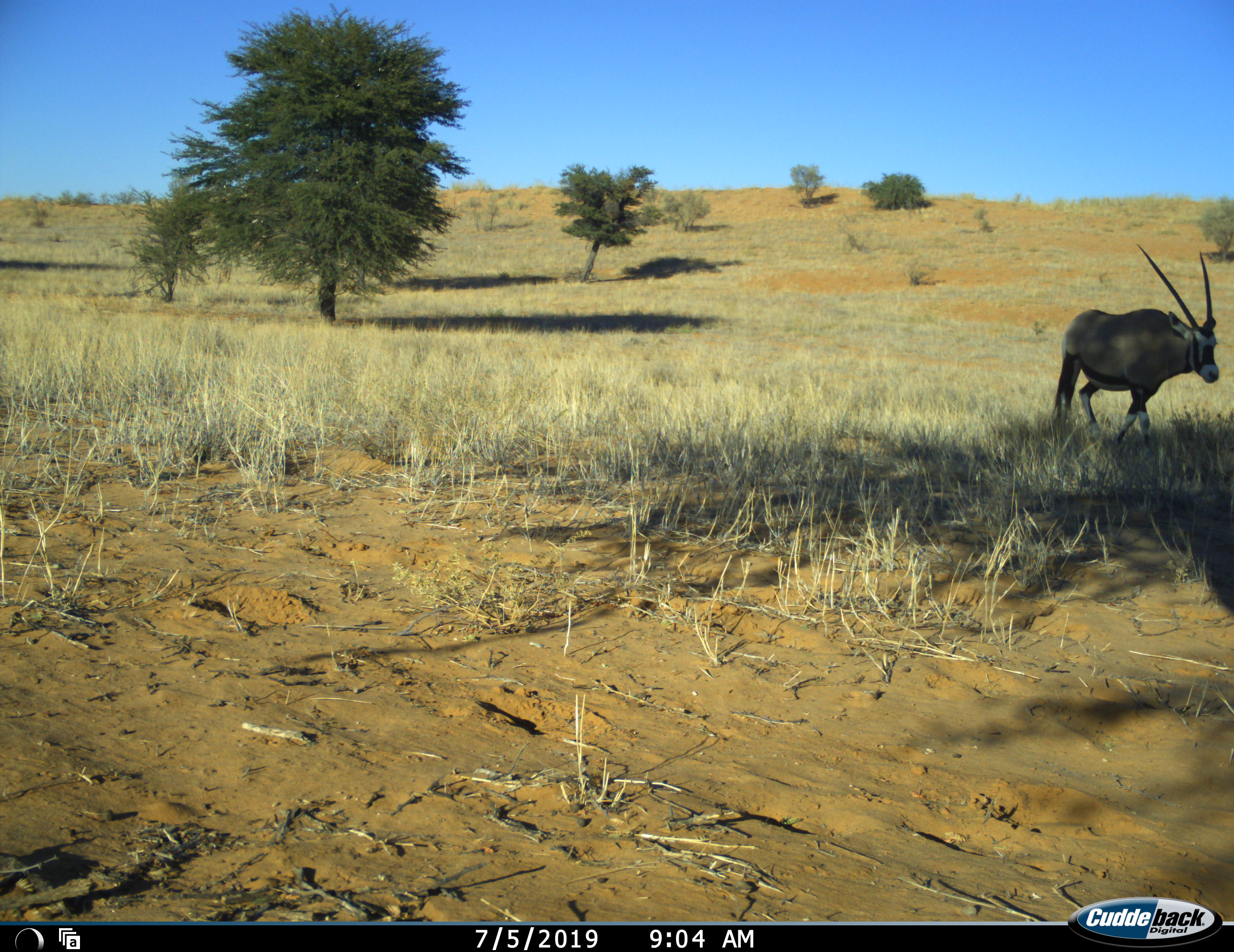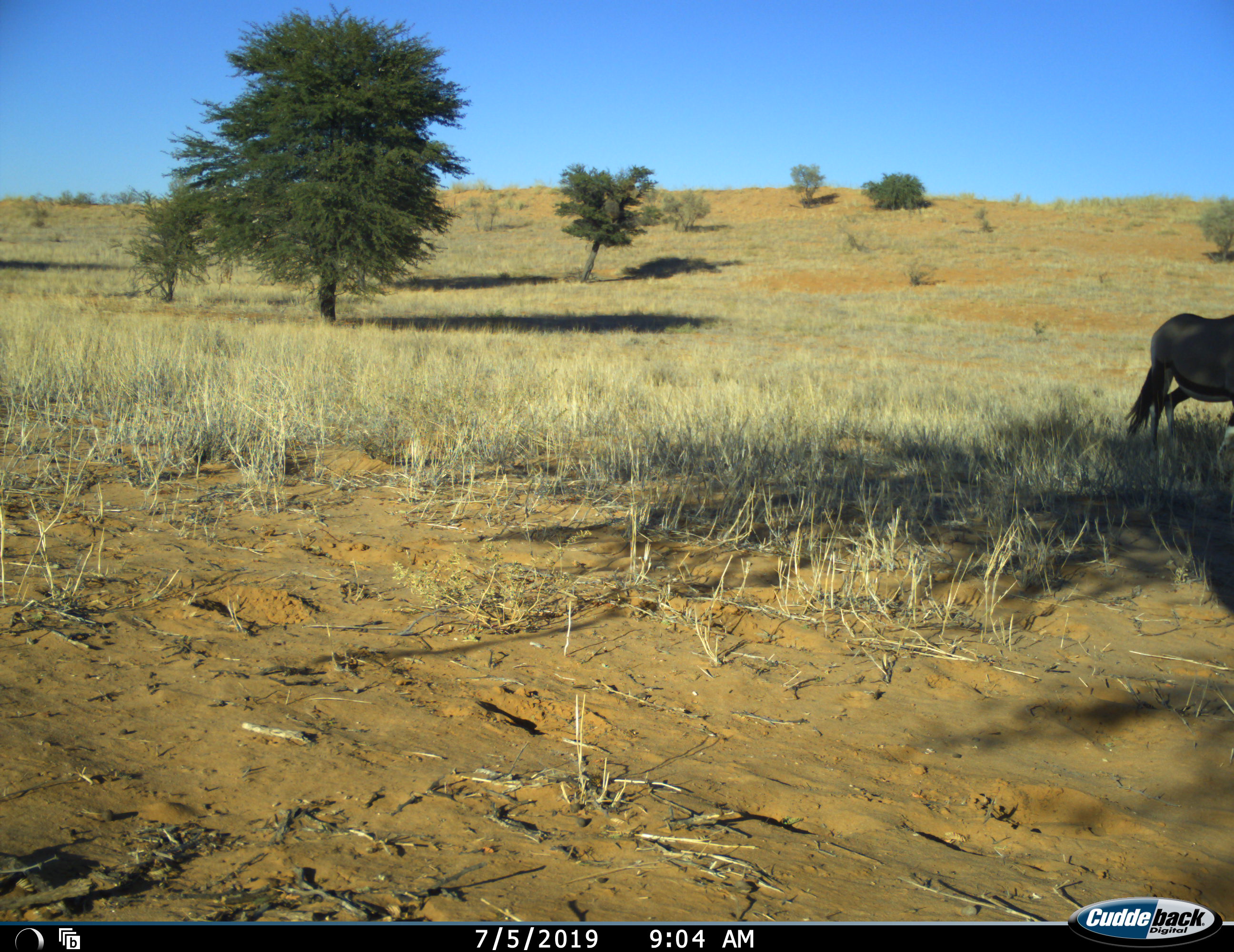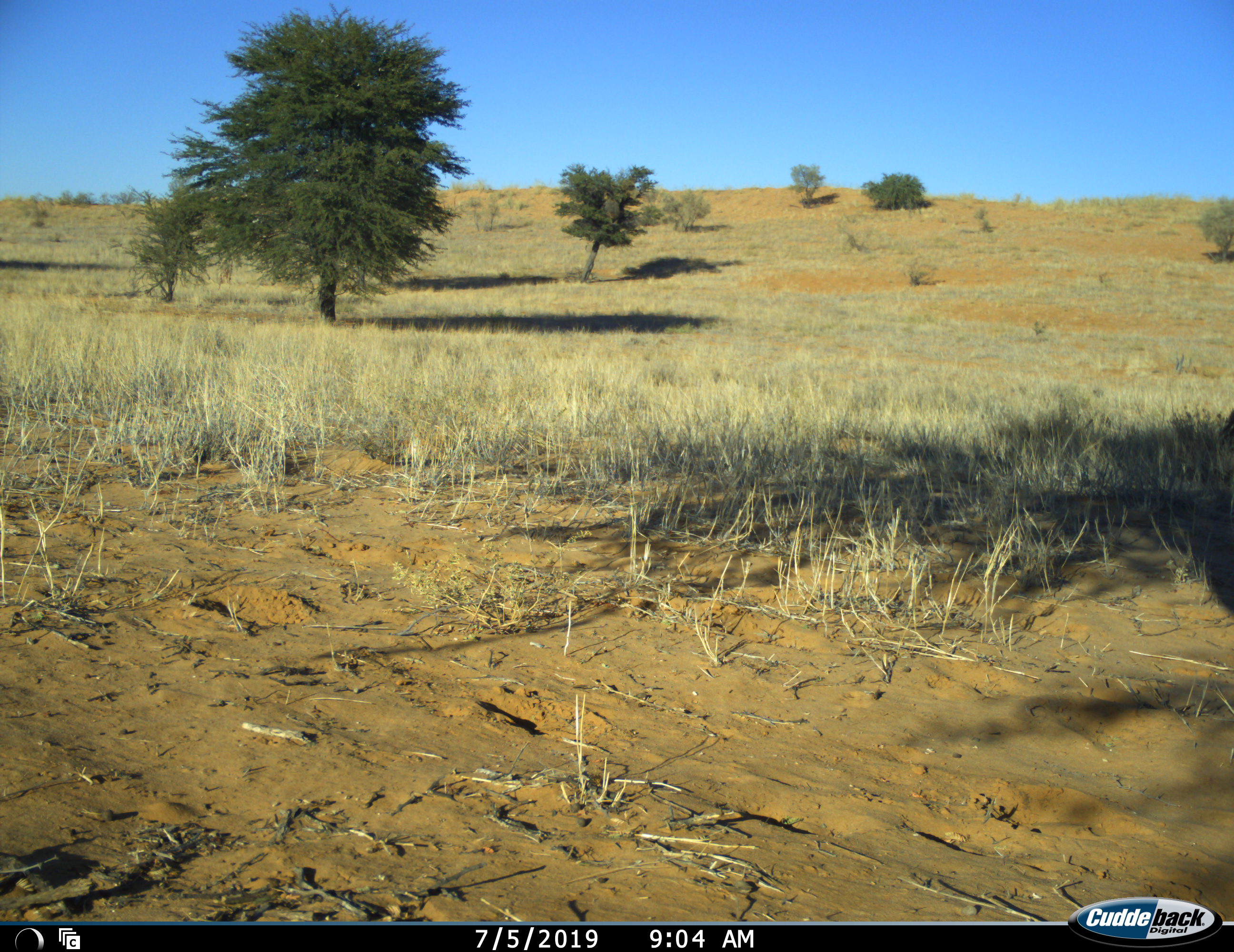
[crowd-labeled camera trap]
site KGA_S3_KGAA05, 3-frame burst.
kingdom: Animalia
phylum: Chordata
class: Mammalia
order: Artiodactyla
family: Bovidae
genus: Oryx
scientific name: Oryx gazella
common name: gemsbok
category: oryx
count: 1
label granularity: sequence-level